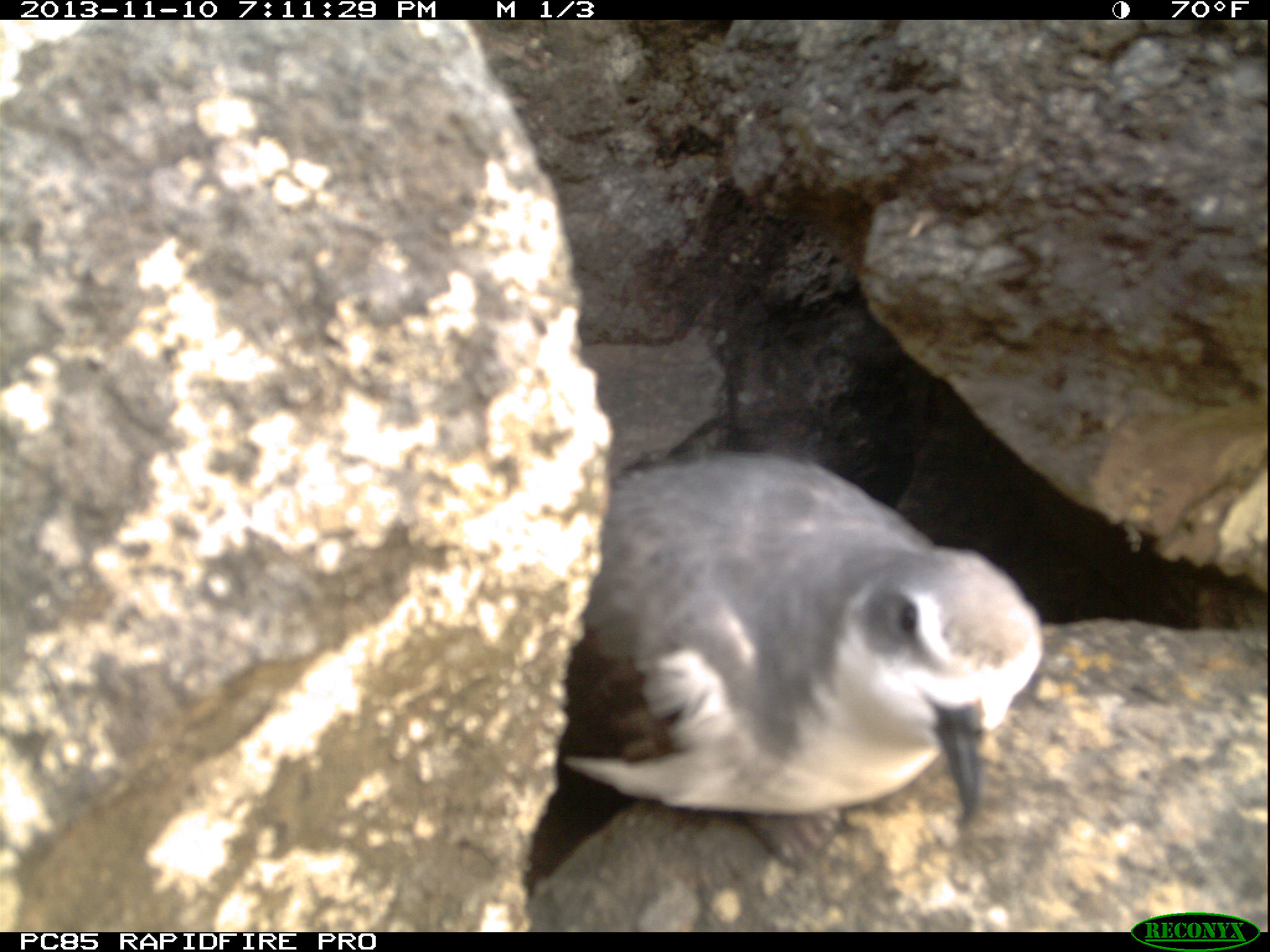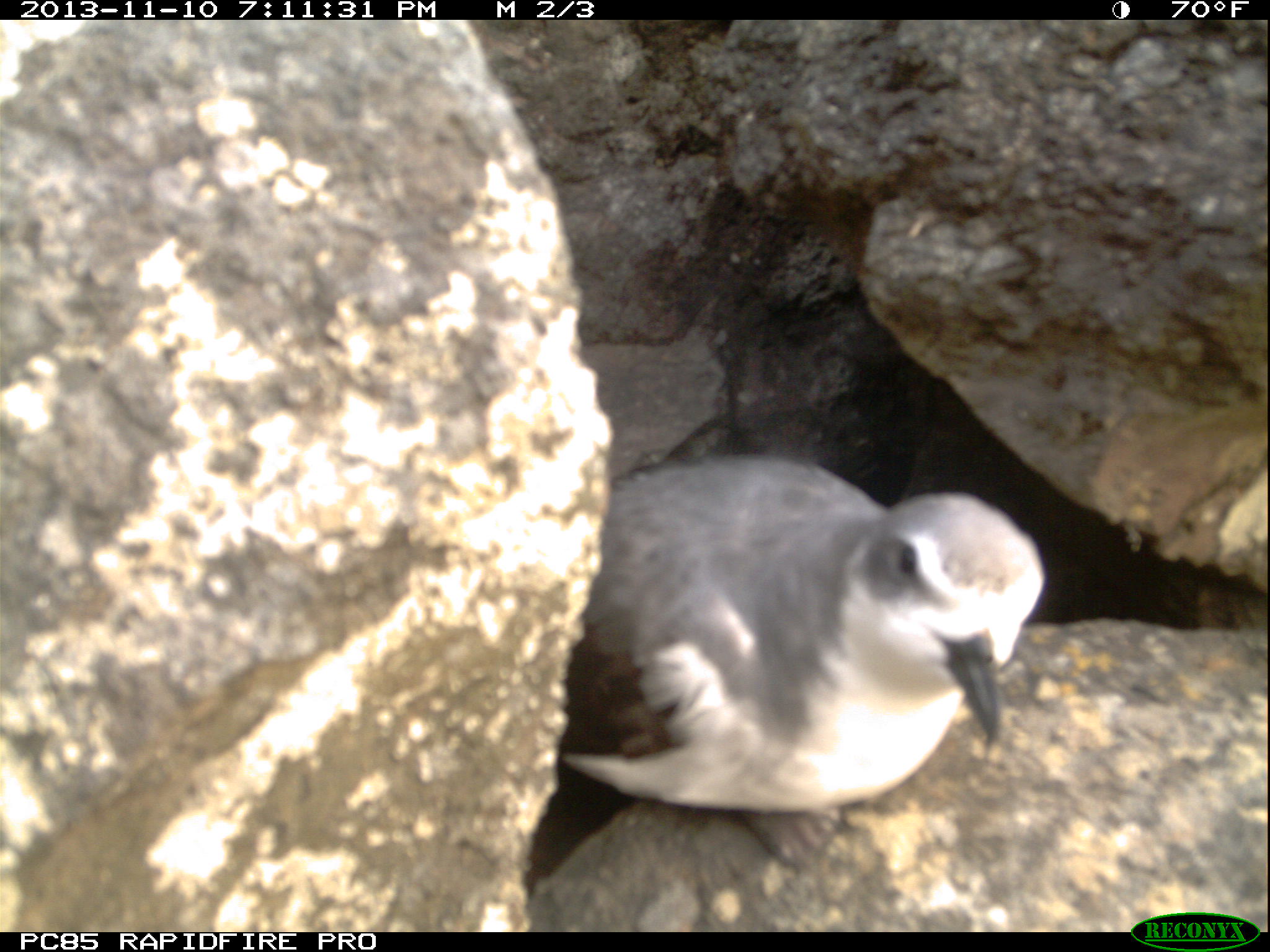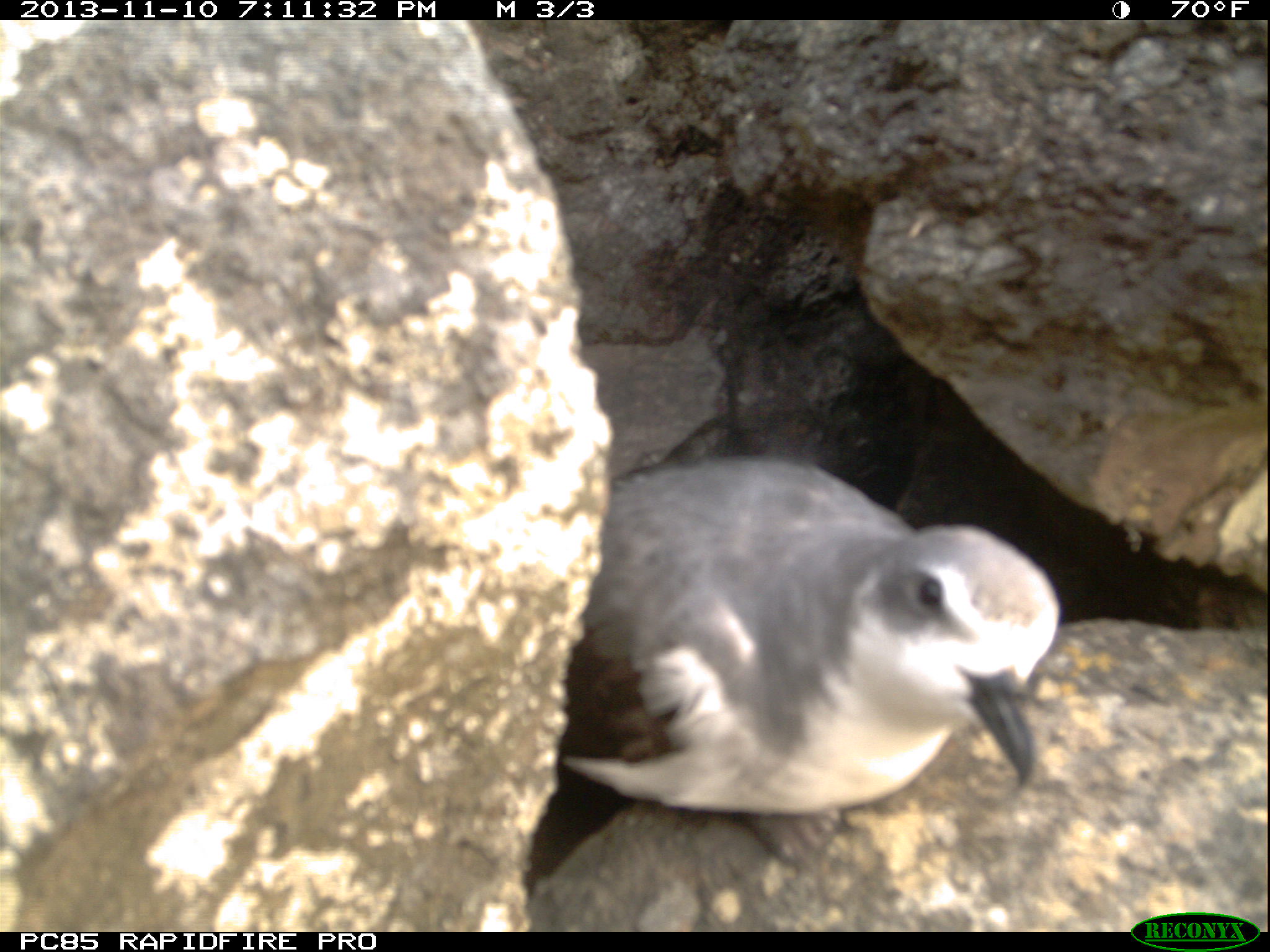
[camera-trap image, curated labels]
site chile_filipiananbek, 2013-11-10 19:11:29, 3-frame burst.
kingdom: Animalia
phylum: Chordata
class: Aves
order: Procellariiformes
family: Procellariidae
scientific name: Procellariidae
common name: petrel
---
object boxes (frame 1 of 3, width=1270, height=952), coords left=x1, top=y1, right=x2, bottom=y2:
petrel: left=508, top=448, right=1049, bottom=924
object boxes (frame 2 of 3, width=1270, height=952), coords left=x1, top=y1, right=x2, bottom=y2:
petrel: left=507, top=451, right=1147, bottom=930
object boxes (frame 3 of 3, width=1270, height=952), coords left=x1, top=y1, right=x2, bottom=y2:
petrel: left=509, top=456, right=1142, bottom=928